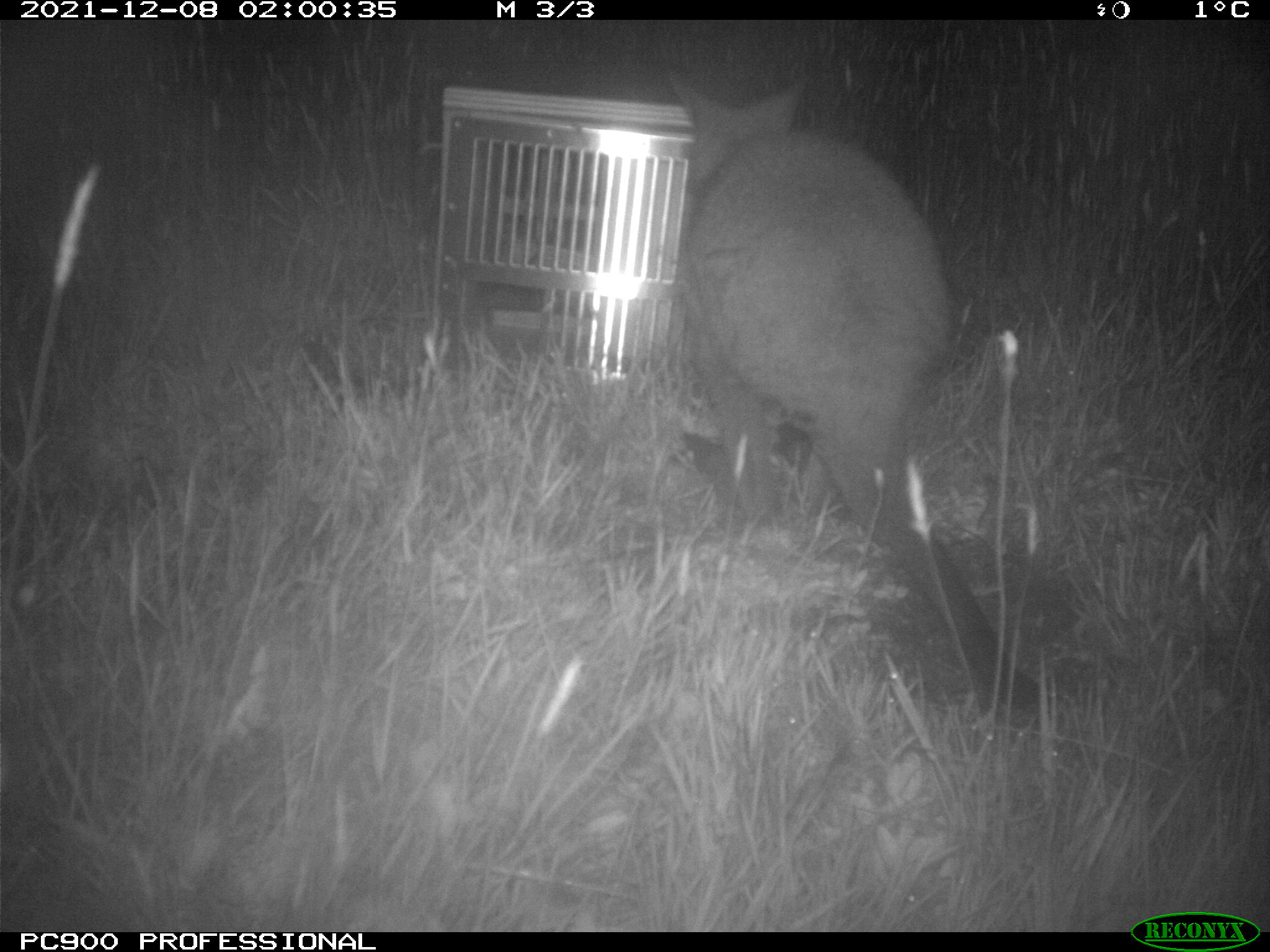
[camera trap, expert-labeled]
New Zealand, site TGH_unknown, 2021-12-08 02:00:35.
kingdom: Animalia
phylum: Chordata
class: Mammalia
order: Diprotodontia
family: Macropodidae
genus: Notamacropus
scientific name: Notamacropus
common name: wallaby